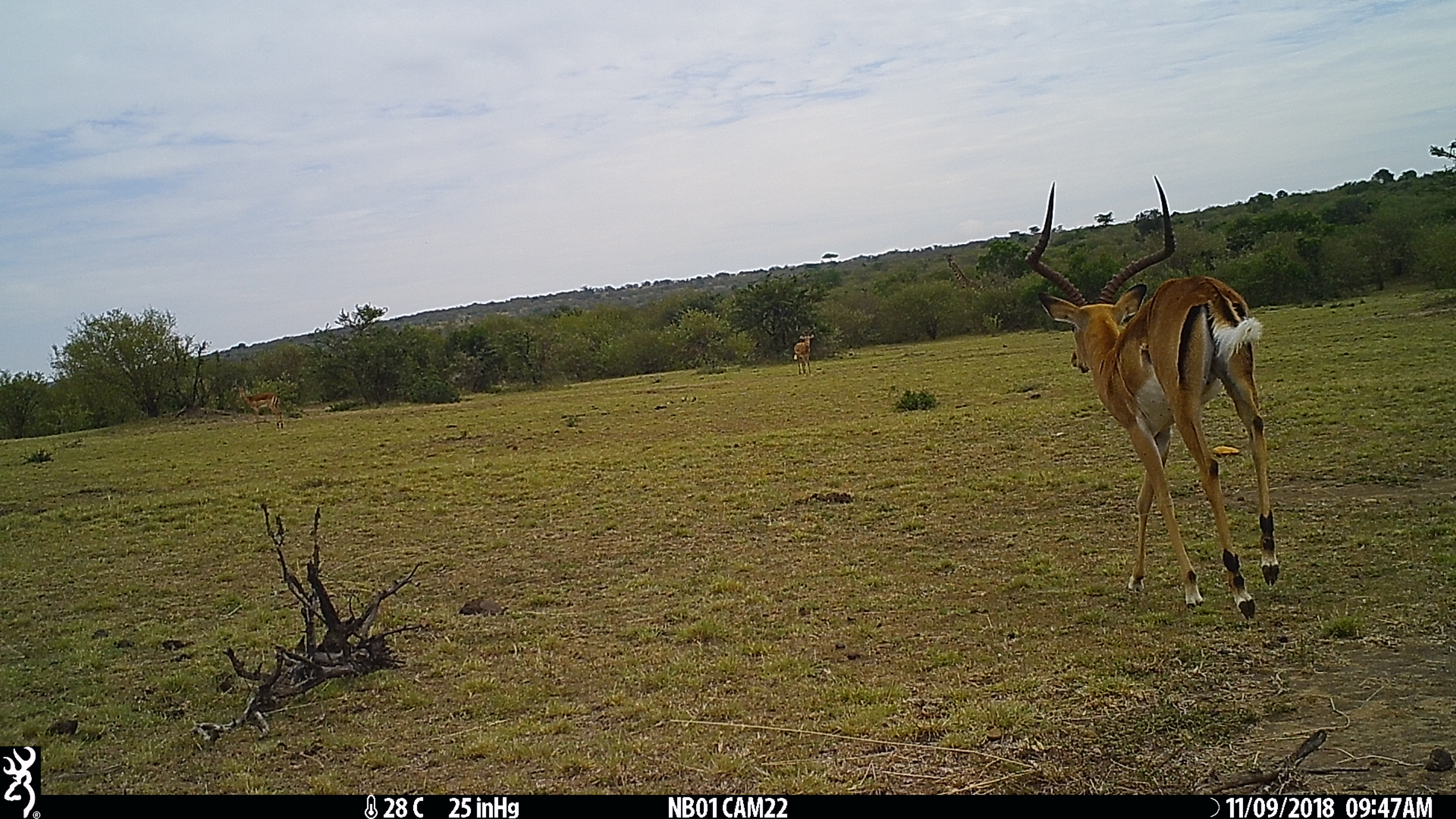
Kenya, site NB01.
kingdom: Animalia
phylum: Chordata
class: Mammalia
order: Artiodactyla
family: Bovidae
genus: Aepyceros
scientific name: Aepyceros melampus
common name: impala